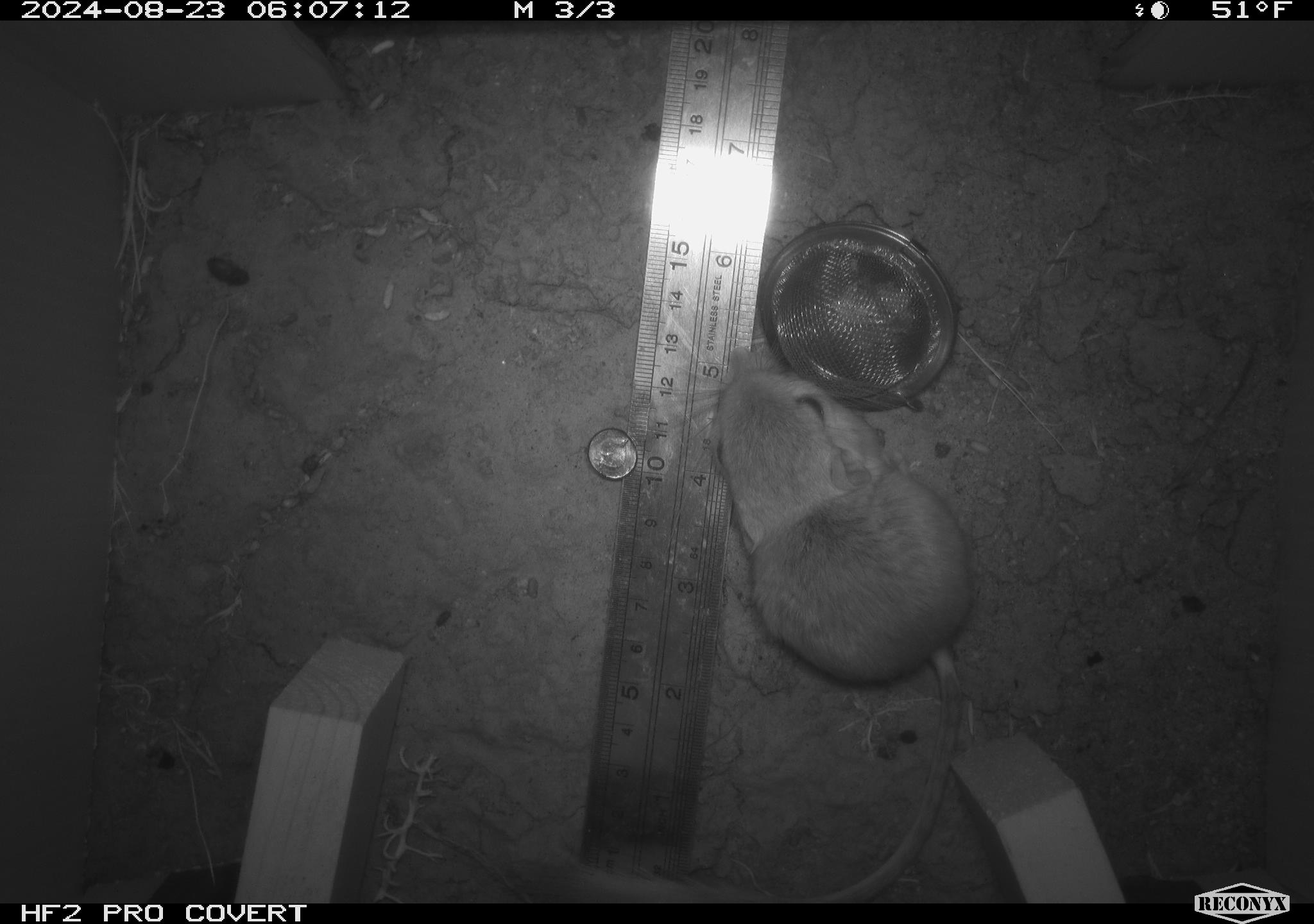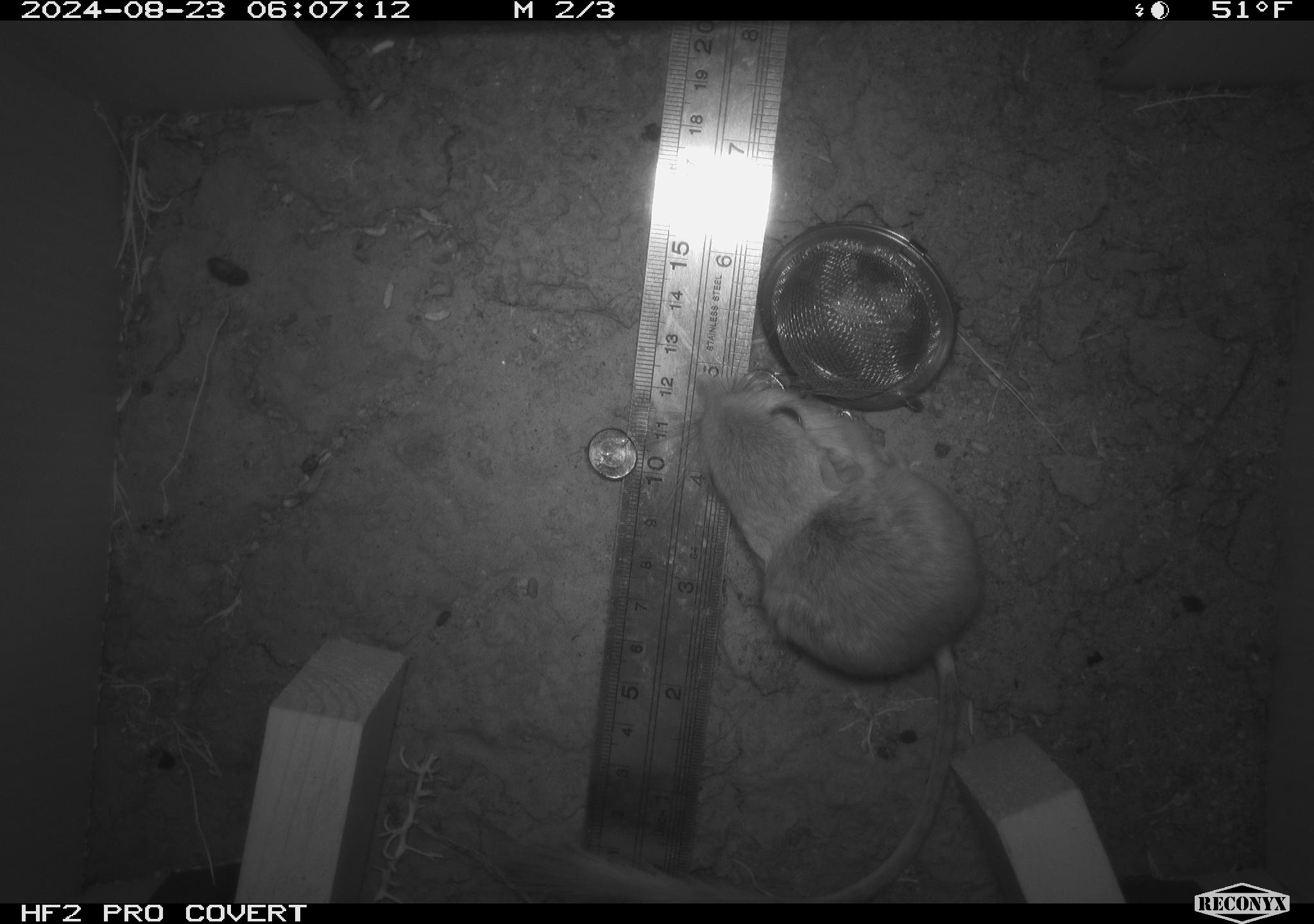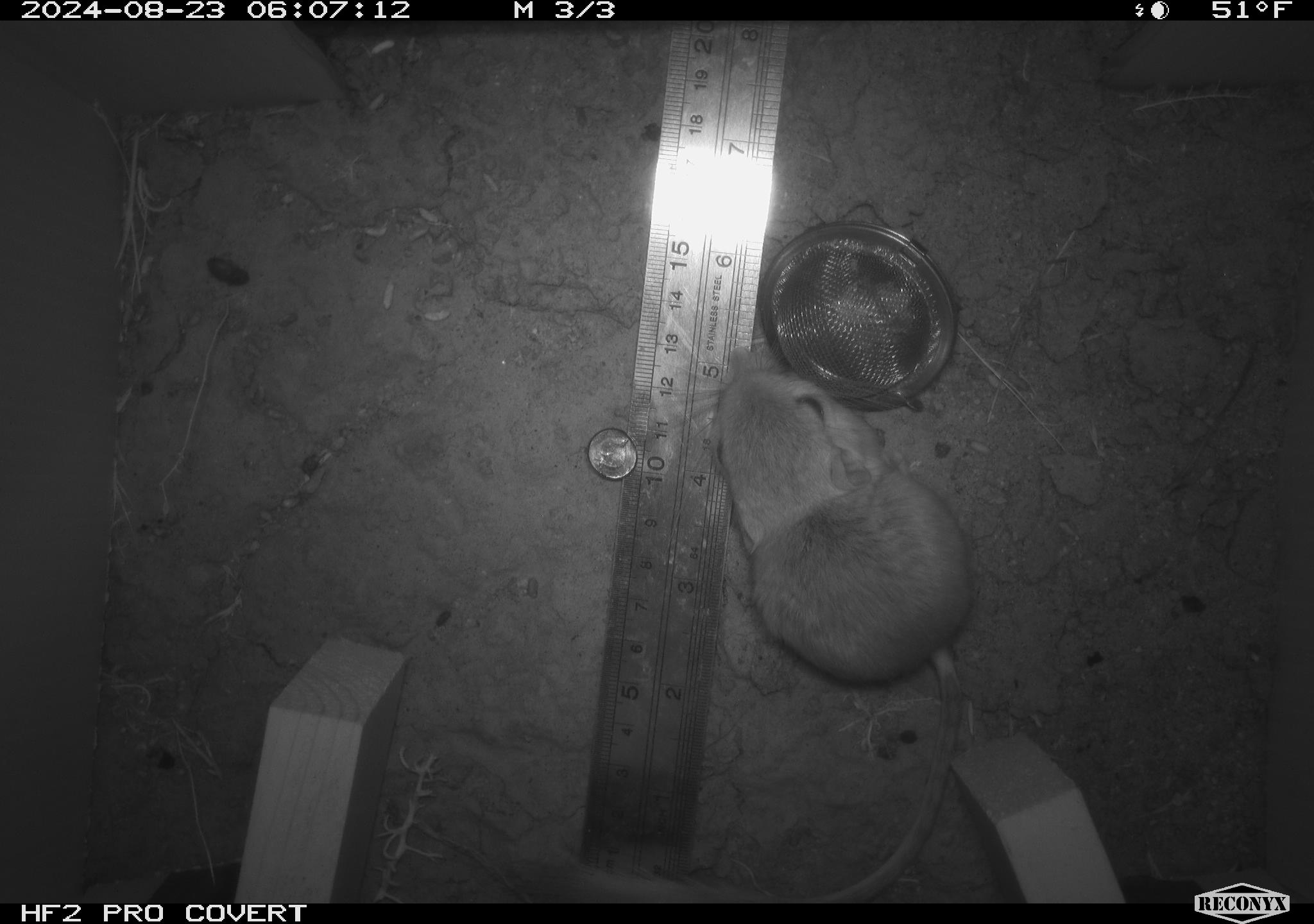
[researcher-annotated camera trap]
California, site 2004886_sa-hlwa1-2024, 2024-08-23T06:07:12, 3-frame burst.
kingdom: Animalia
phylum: Chordata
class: Mammalia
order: Rodentia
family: Heteromyidae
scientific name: Heteromyidae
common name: kangaroo rats and pocket mice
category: heteromyidae family